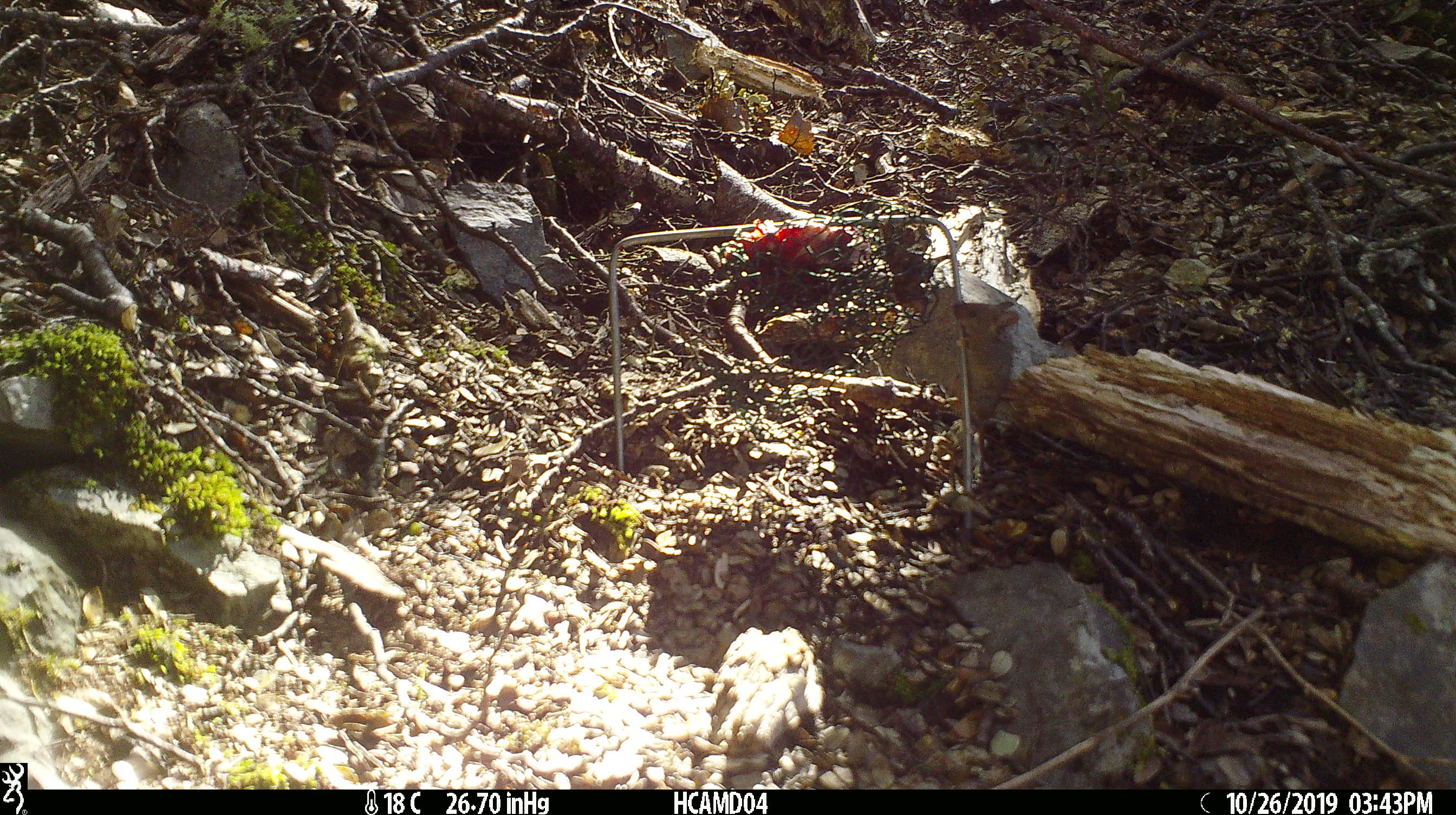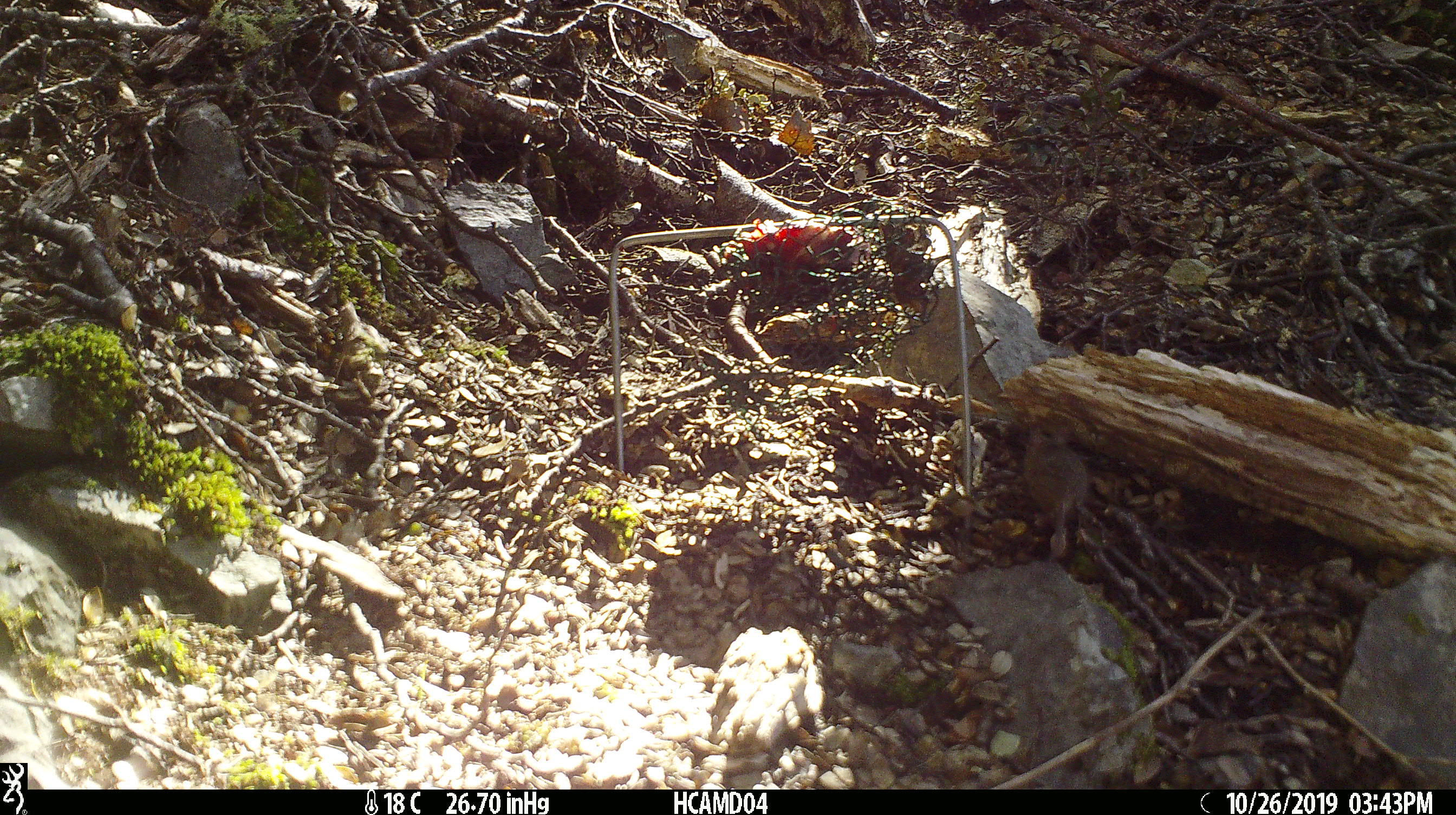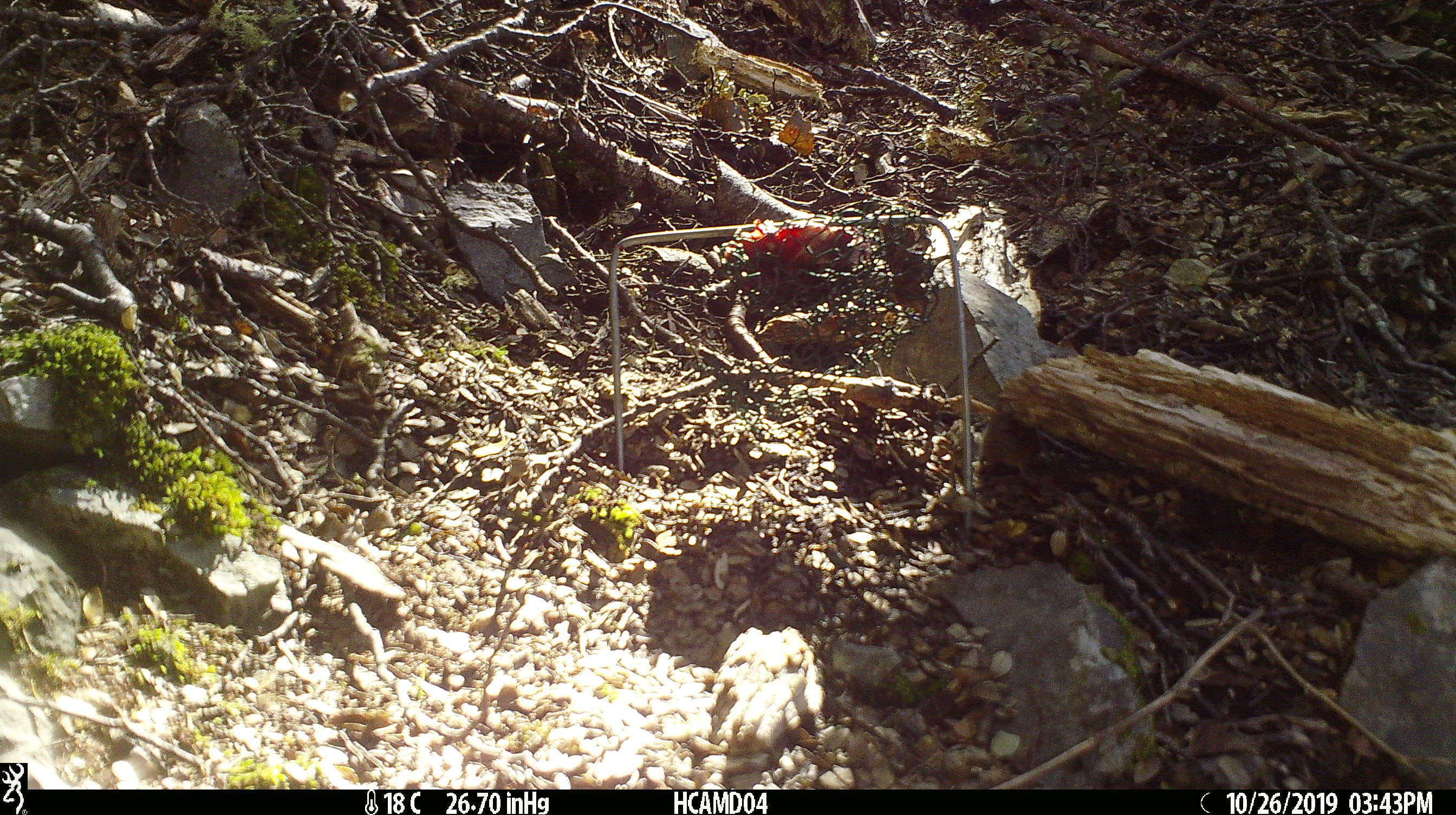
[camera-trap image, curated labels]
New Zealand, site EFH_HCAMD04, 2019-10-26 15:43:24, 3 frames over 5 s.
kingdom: Animalia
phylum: Chordata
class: Mammalia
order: Rodentia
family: Muridae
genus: Mus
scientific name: Mus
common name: mouse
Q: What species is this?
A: Mouse (Mus).